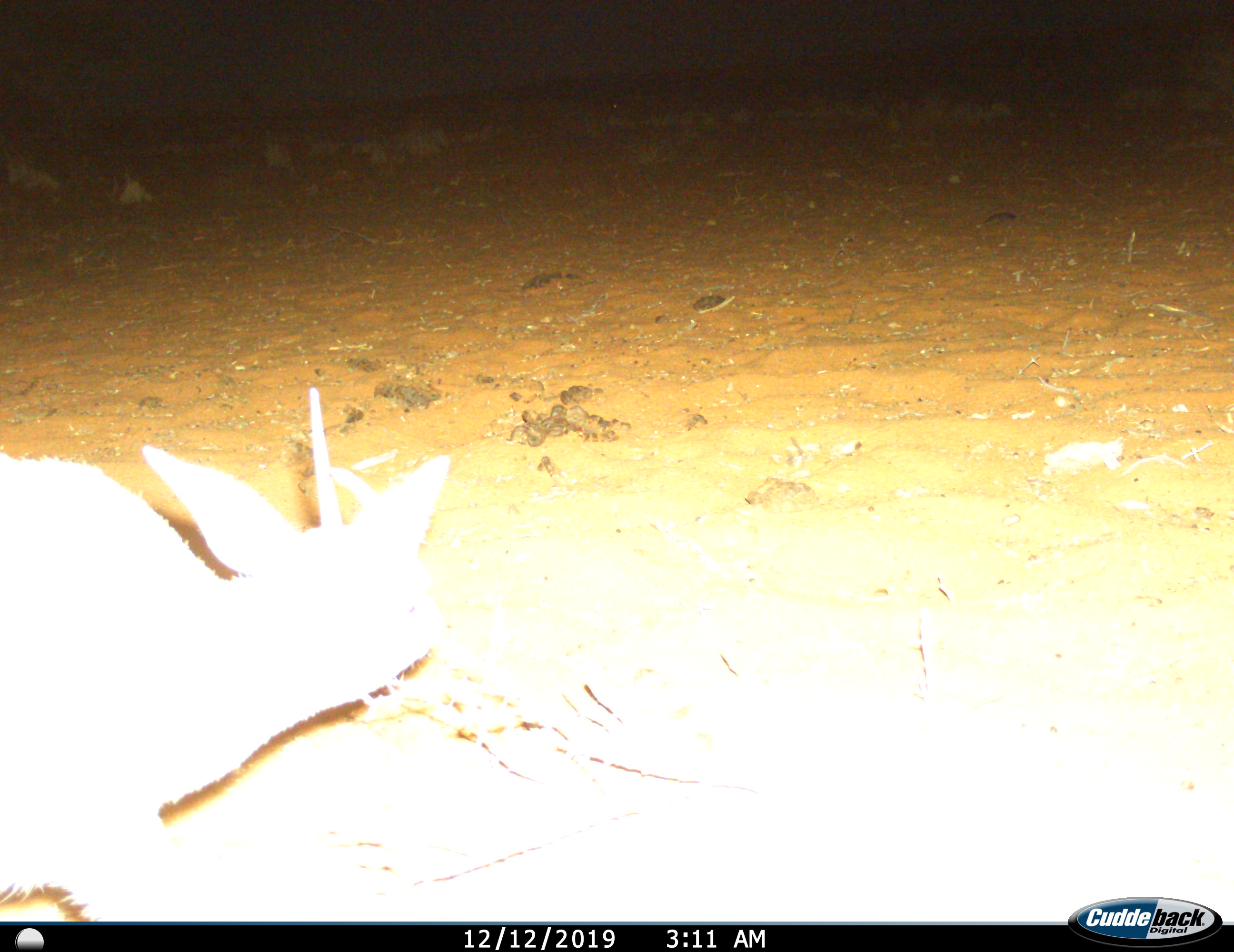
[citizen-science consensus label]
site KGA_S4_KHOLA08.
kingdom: Animalia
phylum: Chordata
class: Mammalia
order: Artiodactyla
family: Bovidae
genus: Raphicerus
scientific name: Raphicerus campestris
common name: steenbok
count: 1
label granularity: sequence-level